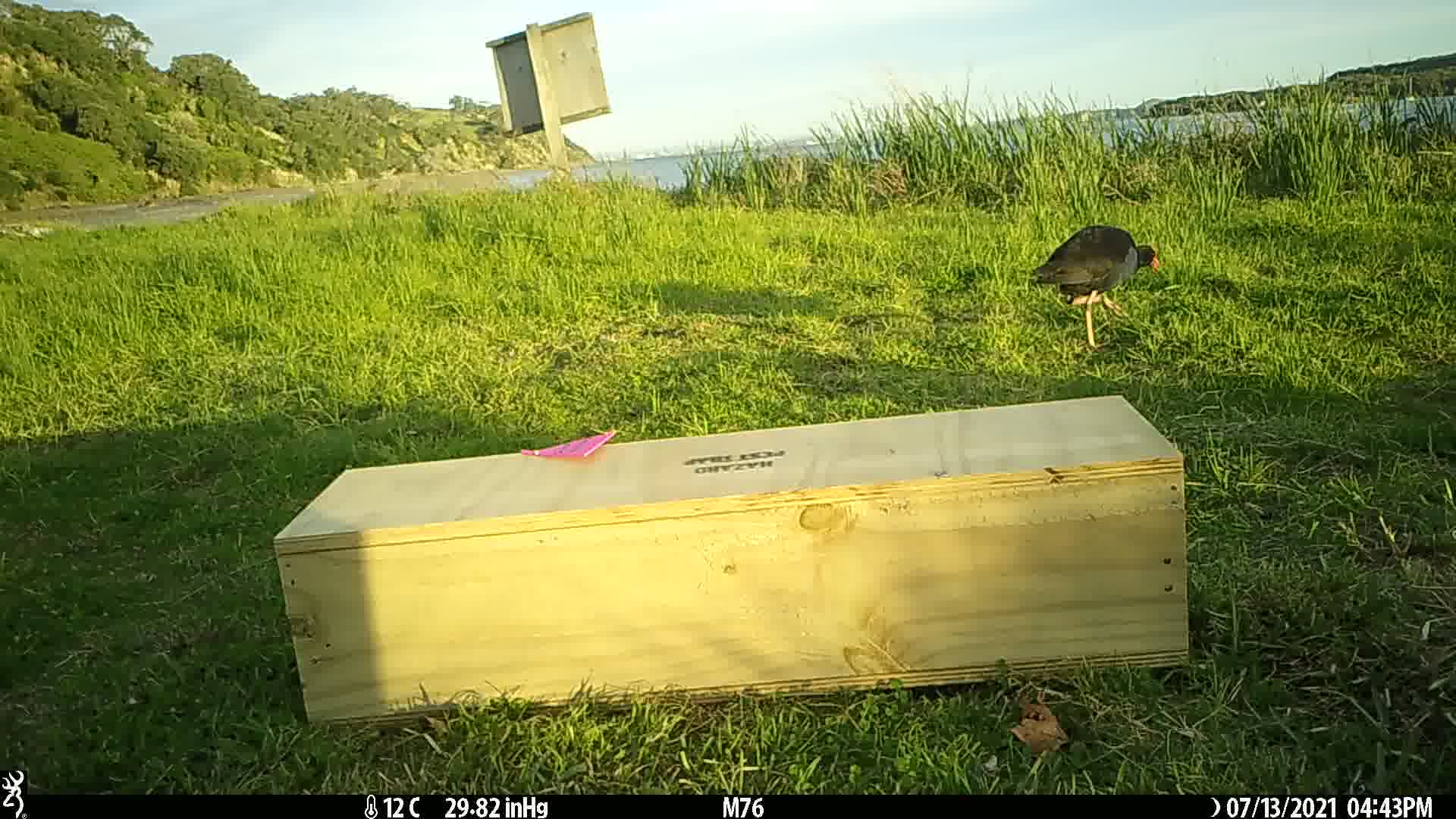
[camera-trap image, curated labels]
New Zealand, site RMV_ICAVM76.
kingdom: Animalia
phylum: Chordata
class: Aves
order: Gruiformes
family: Rallidae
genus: Porphyrio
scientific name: Porphyrio melanotus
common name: australasian swamphen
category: pukeko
Pukeko (australasian swamphen) (Porphyrio melanotus).